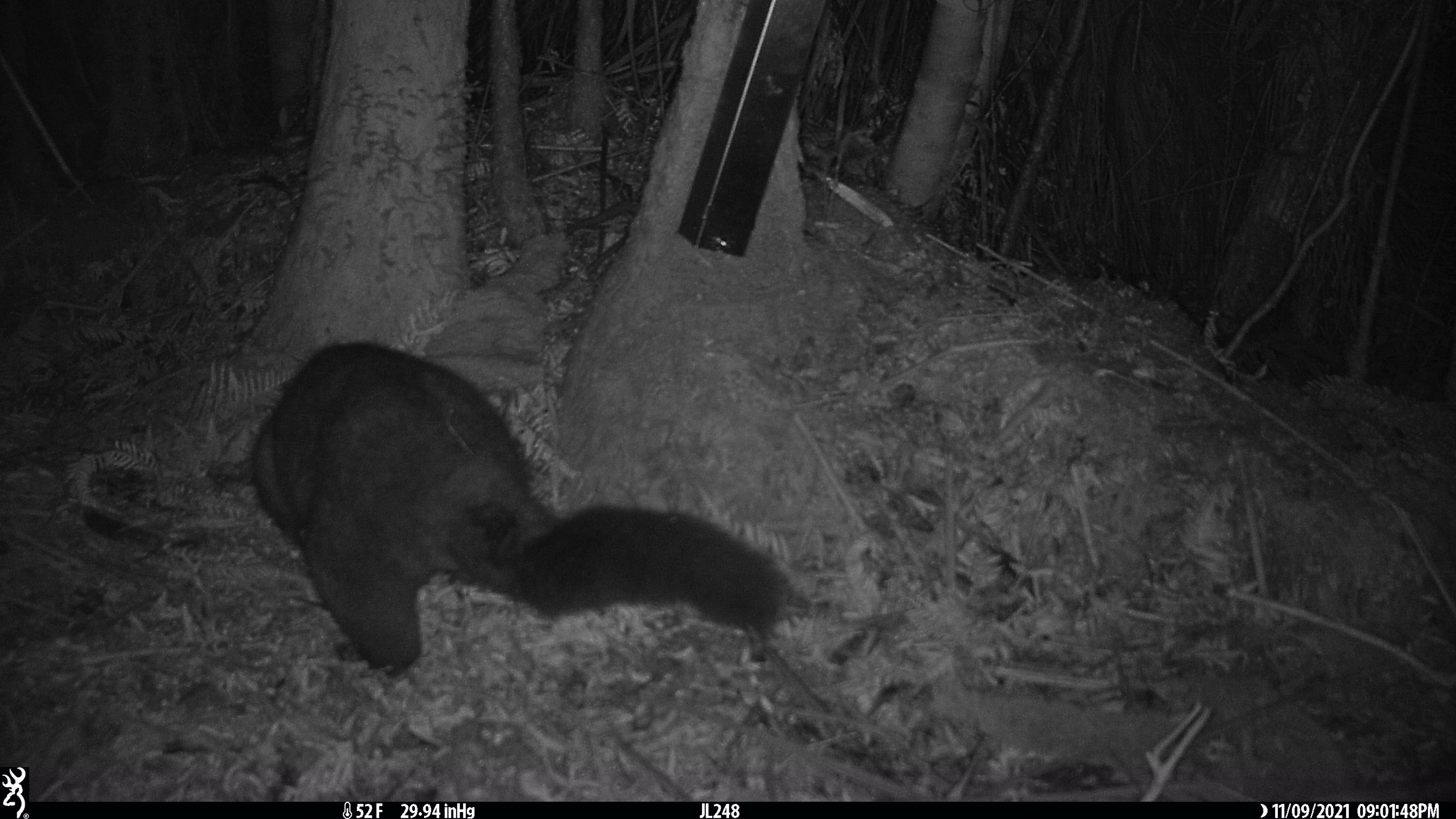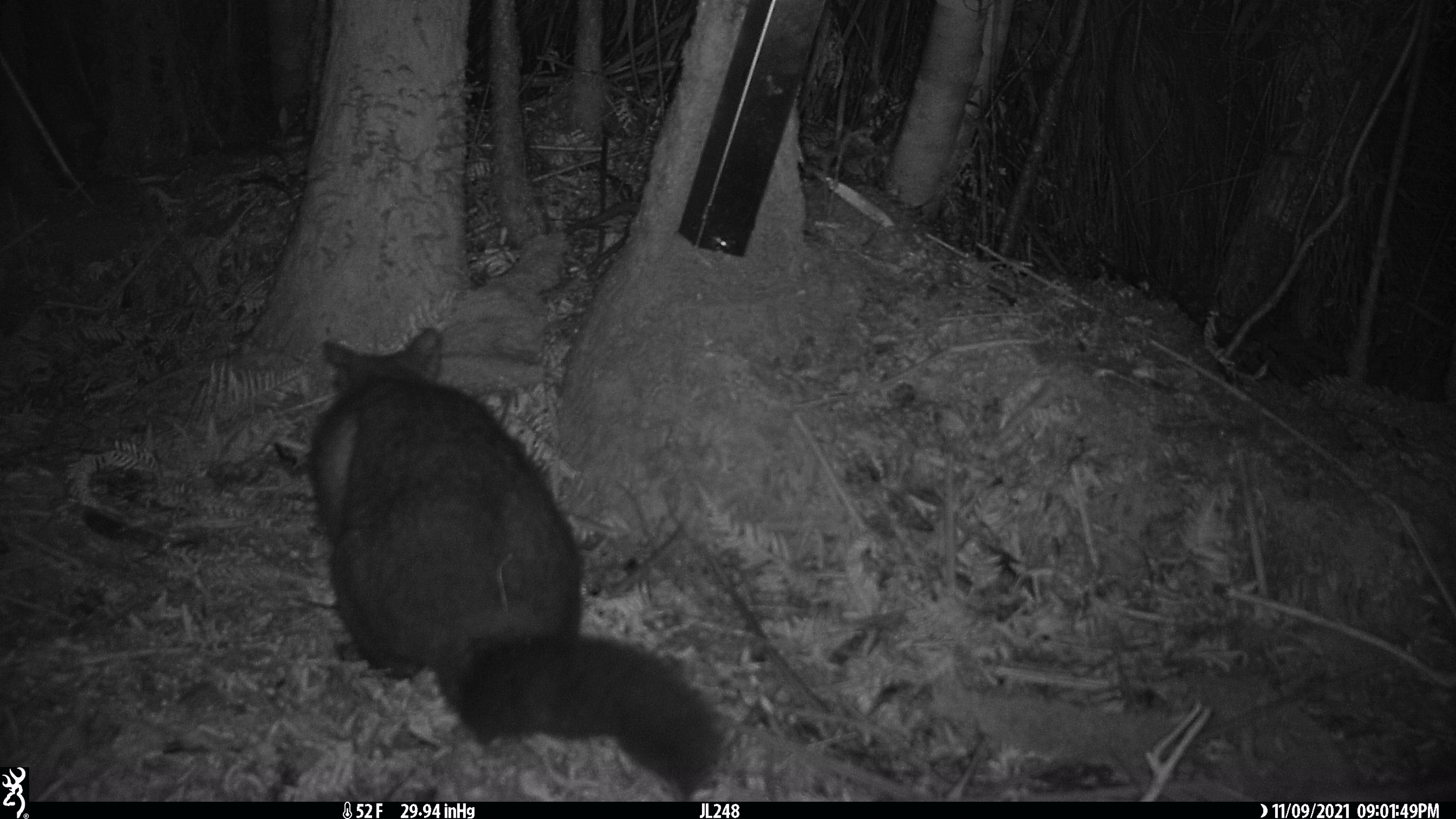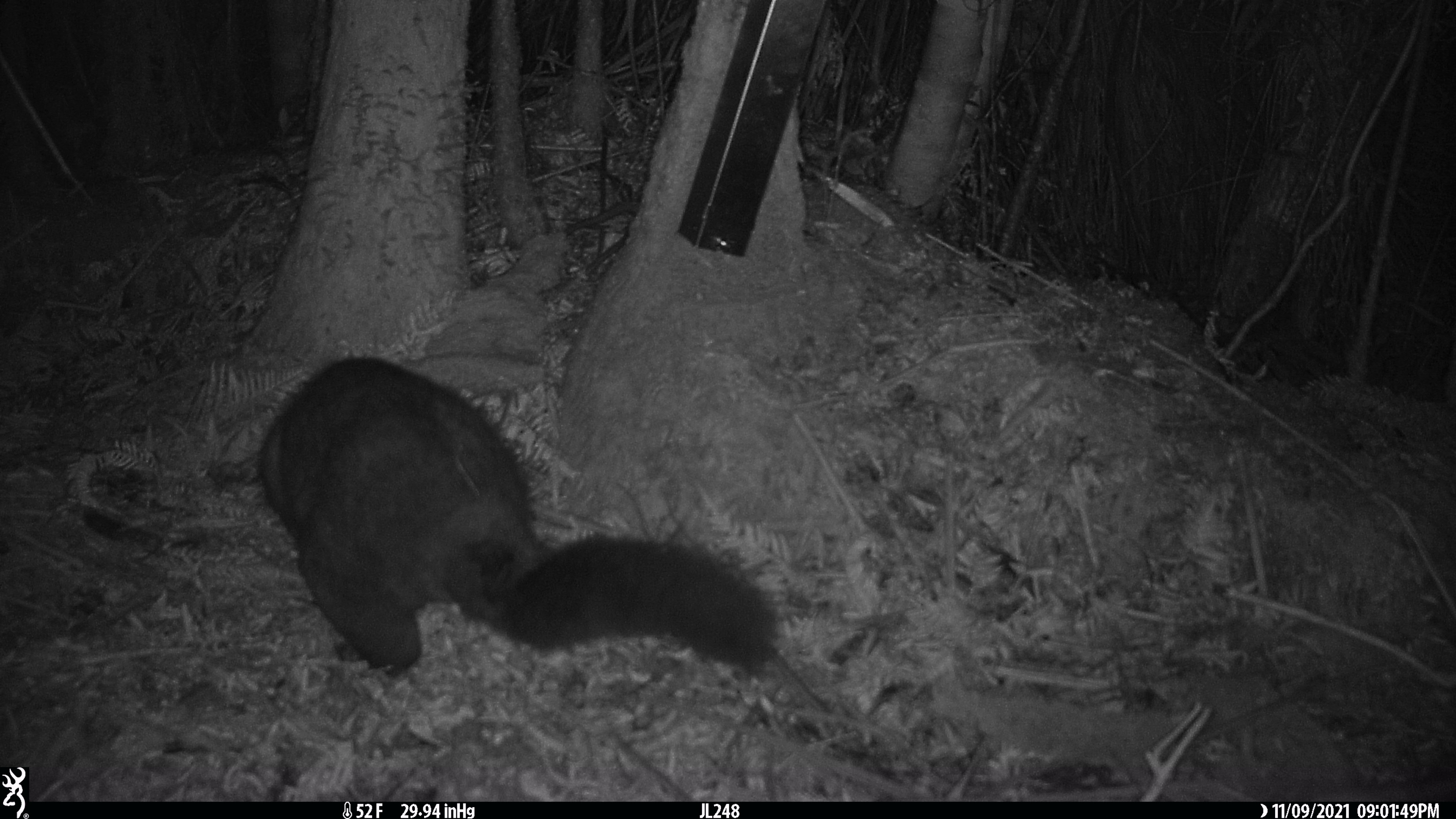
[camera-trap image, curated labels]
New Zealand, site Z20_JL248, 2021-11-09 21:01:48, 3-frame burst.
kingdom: Animalia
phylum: Chordata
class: Mammalia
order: Diprotodontia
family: Phalangeridae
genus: Trichosurus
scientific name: Trichosurus vulpecula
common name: common brushtail possum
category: possum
Possum (common brushtail possum) (Trichosurus vulpecula).